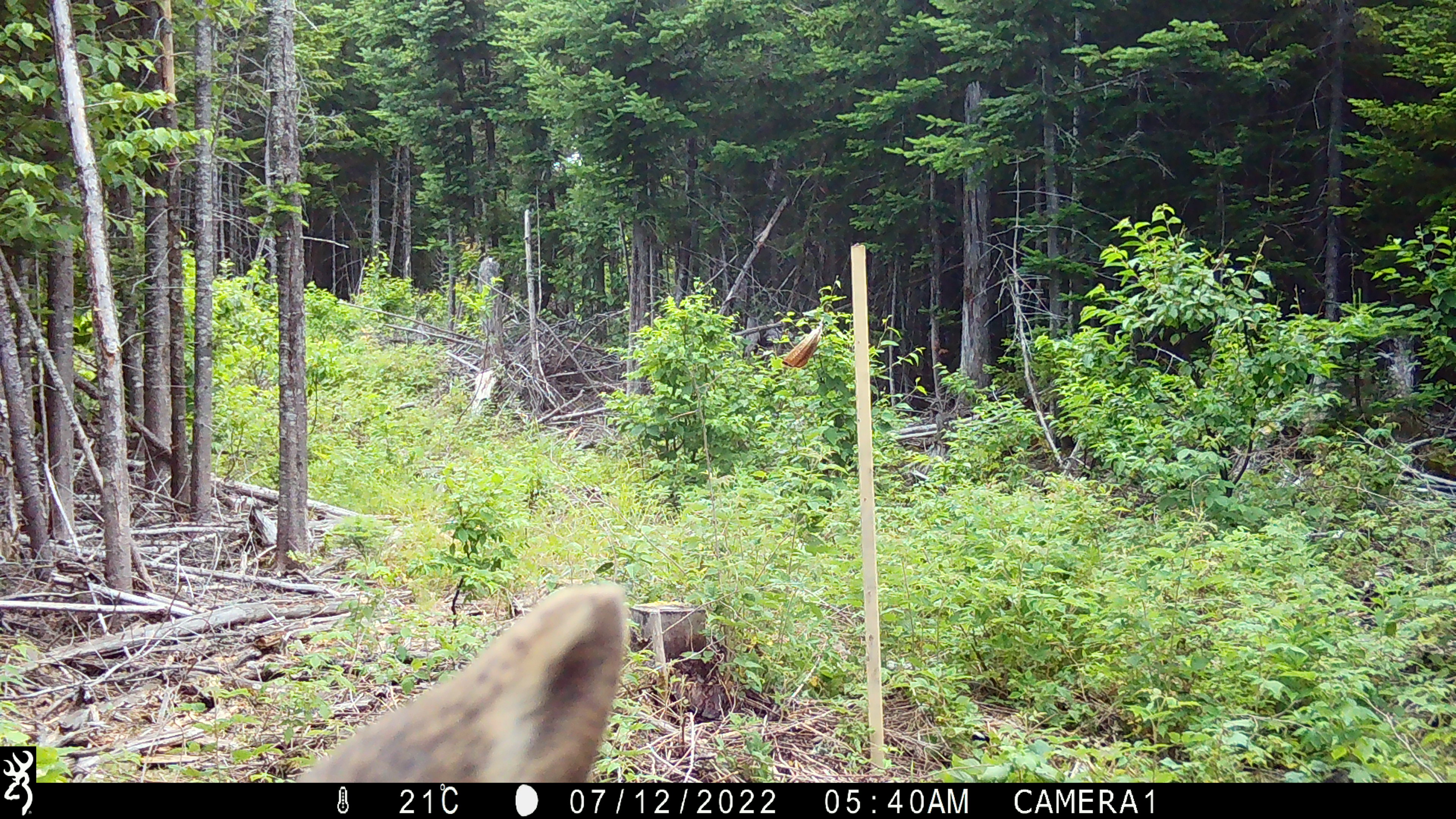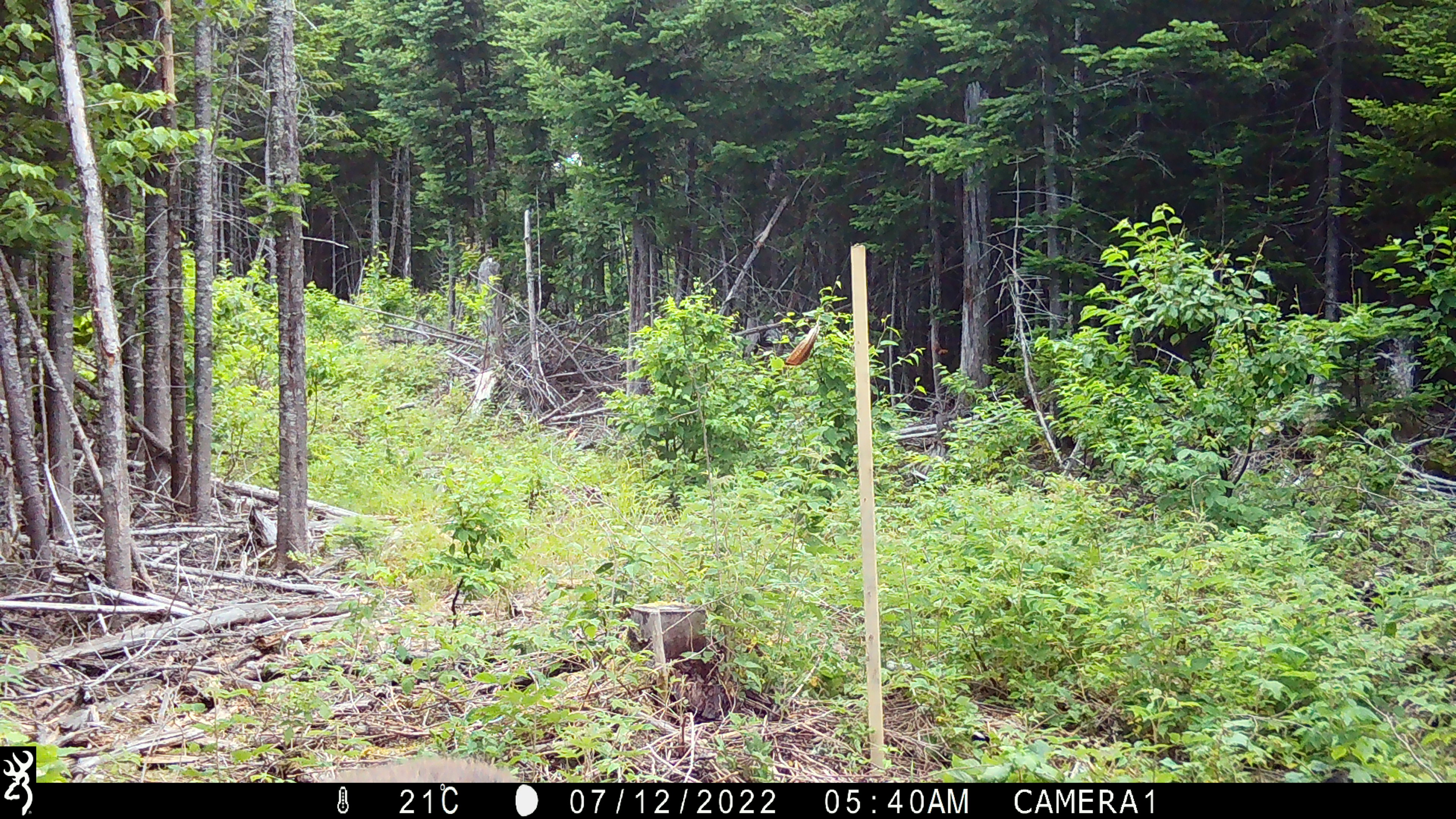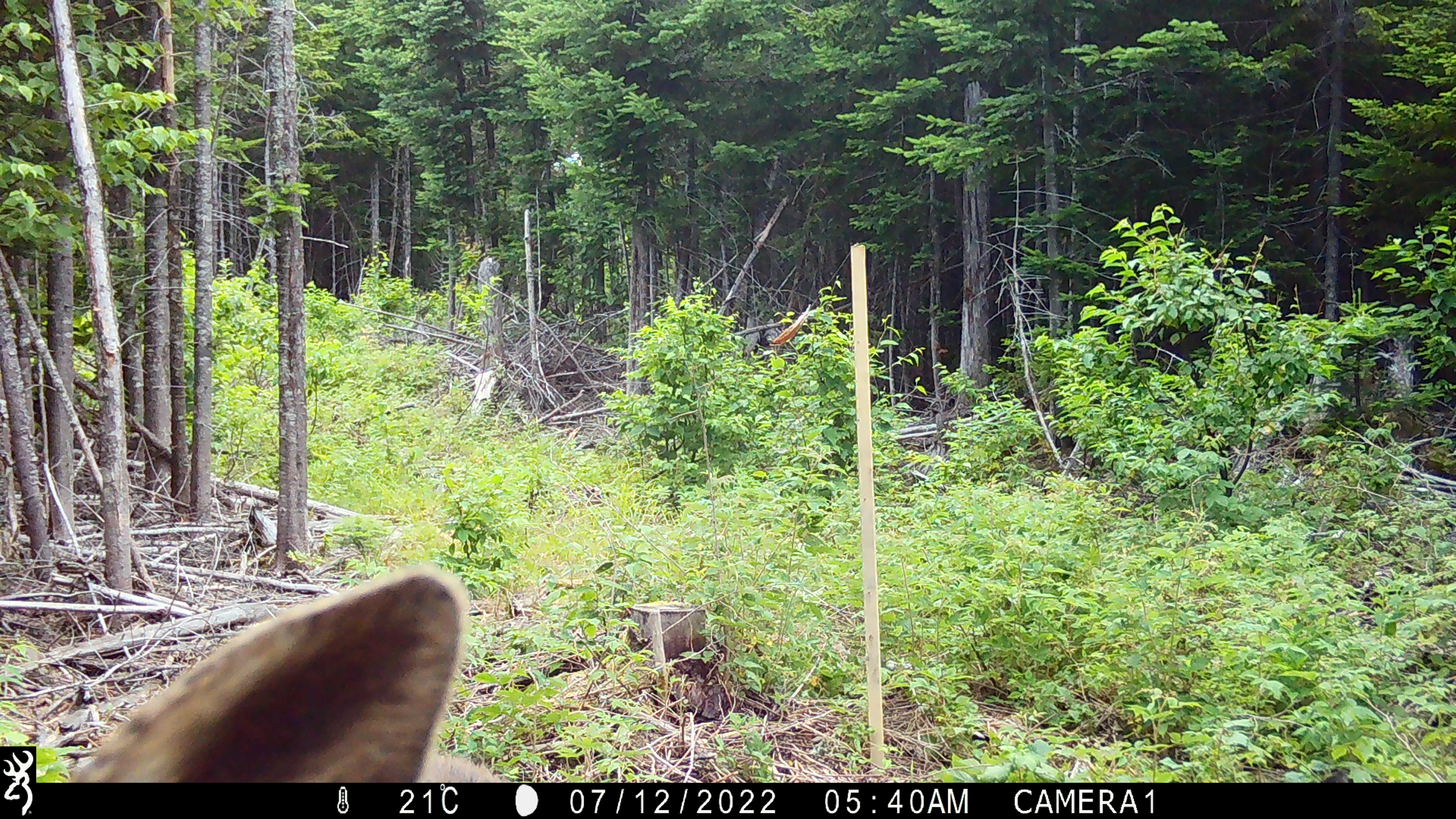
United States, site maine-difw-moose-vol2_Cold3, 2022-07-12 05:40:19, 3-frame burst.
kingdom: Animalia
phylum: Chordata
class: Mammalia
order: Artiodactyla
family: Cervidae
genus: Alces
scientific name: Alces alces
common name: moose